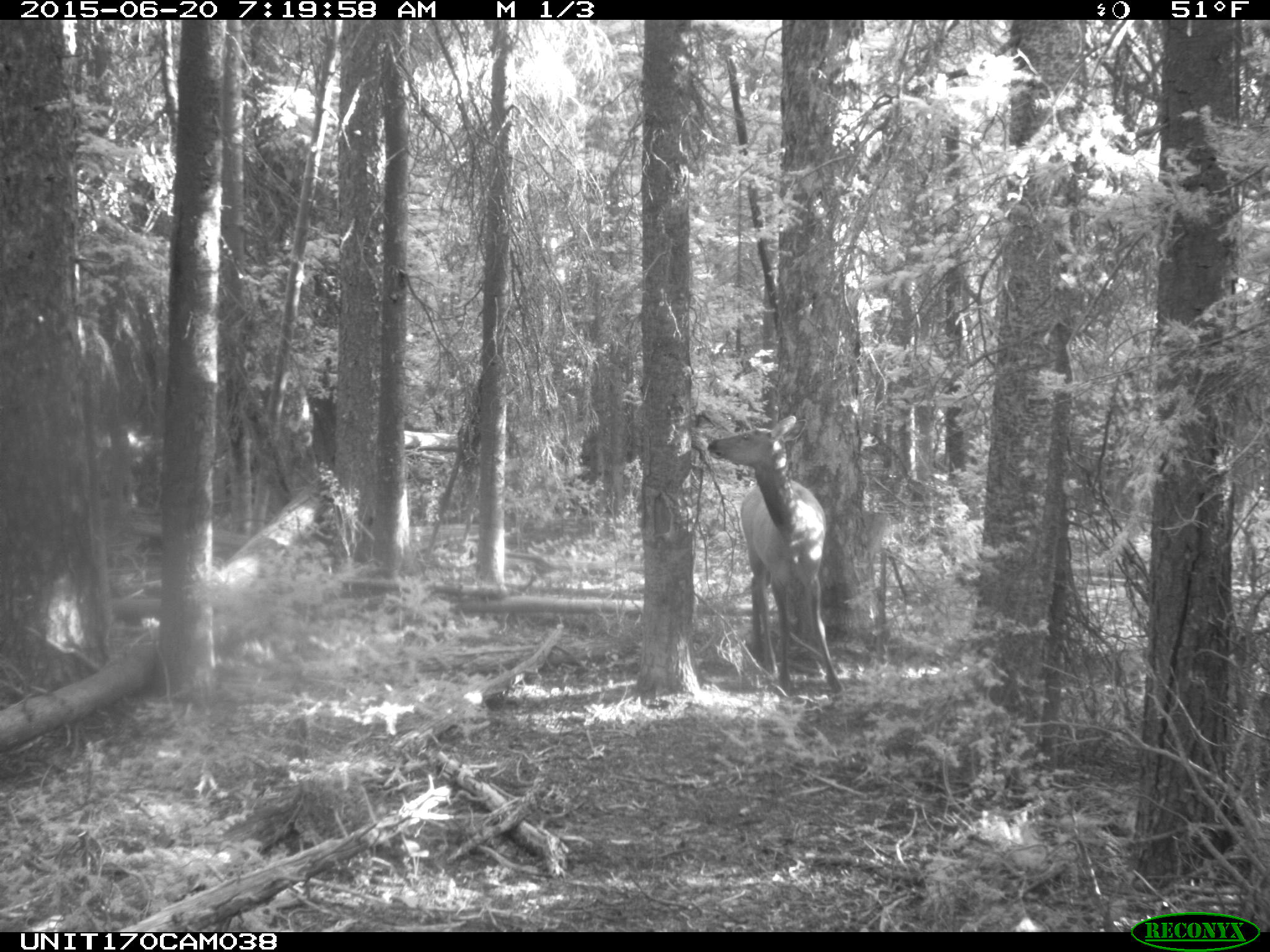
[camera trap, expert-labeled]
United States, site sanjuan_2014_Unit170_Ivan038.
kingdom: Animalia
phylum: Chordata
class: Mammalia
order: Artiodactyla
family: Cervidae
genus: Cervus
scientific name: Cervus elaphus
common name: red deer